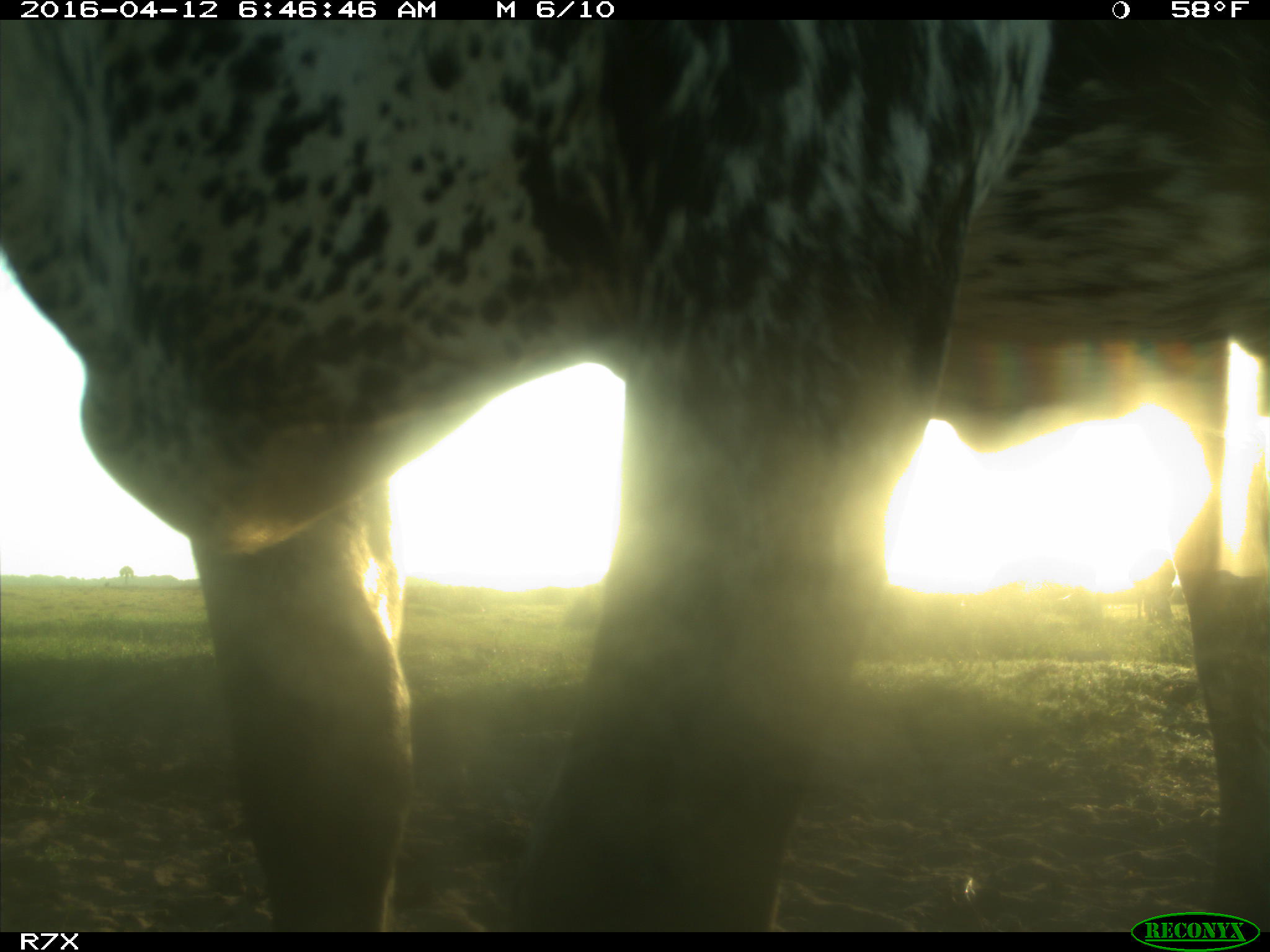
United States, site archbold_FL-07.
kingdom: Animalia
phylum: Chordata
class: Mammalia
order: Artiodactyla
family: Bovidae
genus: Bos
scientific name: Bos taurus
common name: domestic cow